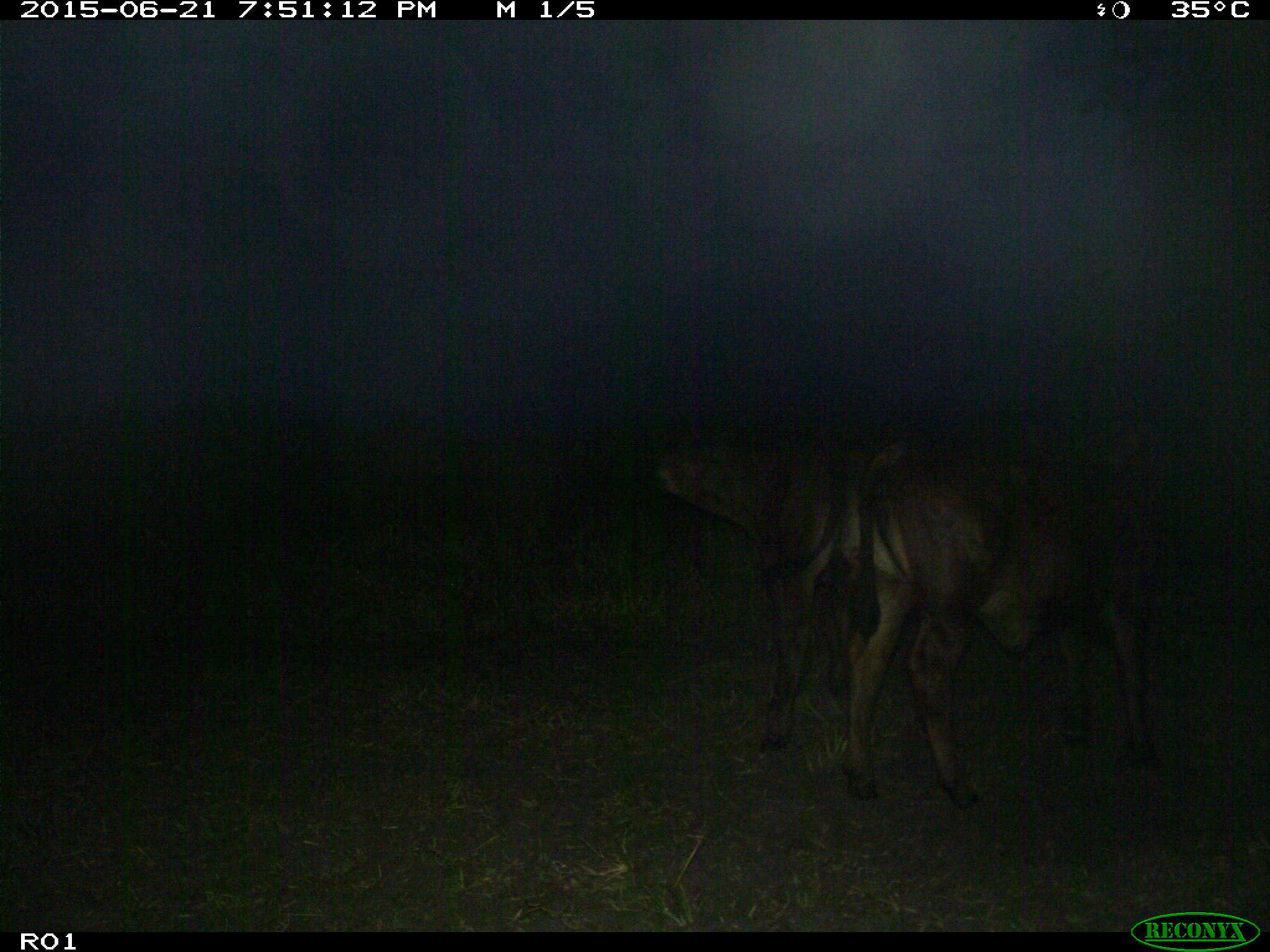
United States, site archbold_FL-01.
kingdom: Animalia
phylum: Chordata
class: Mammalia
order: Artiodactyla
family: Bovidae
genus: Bos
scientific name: Bos taurus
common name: domestic cow